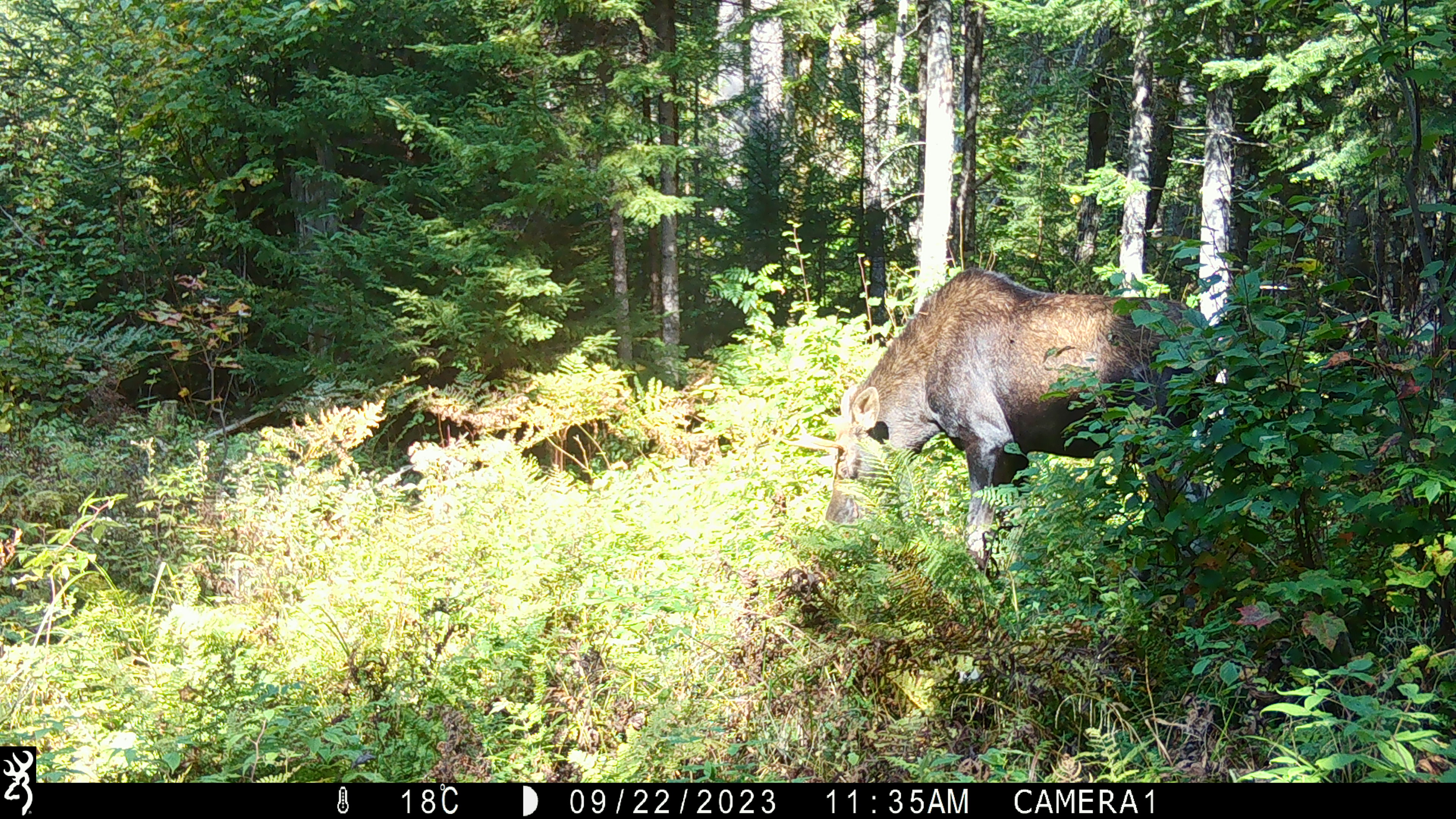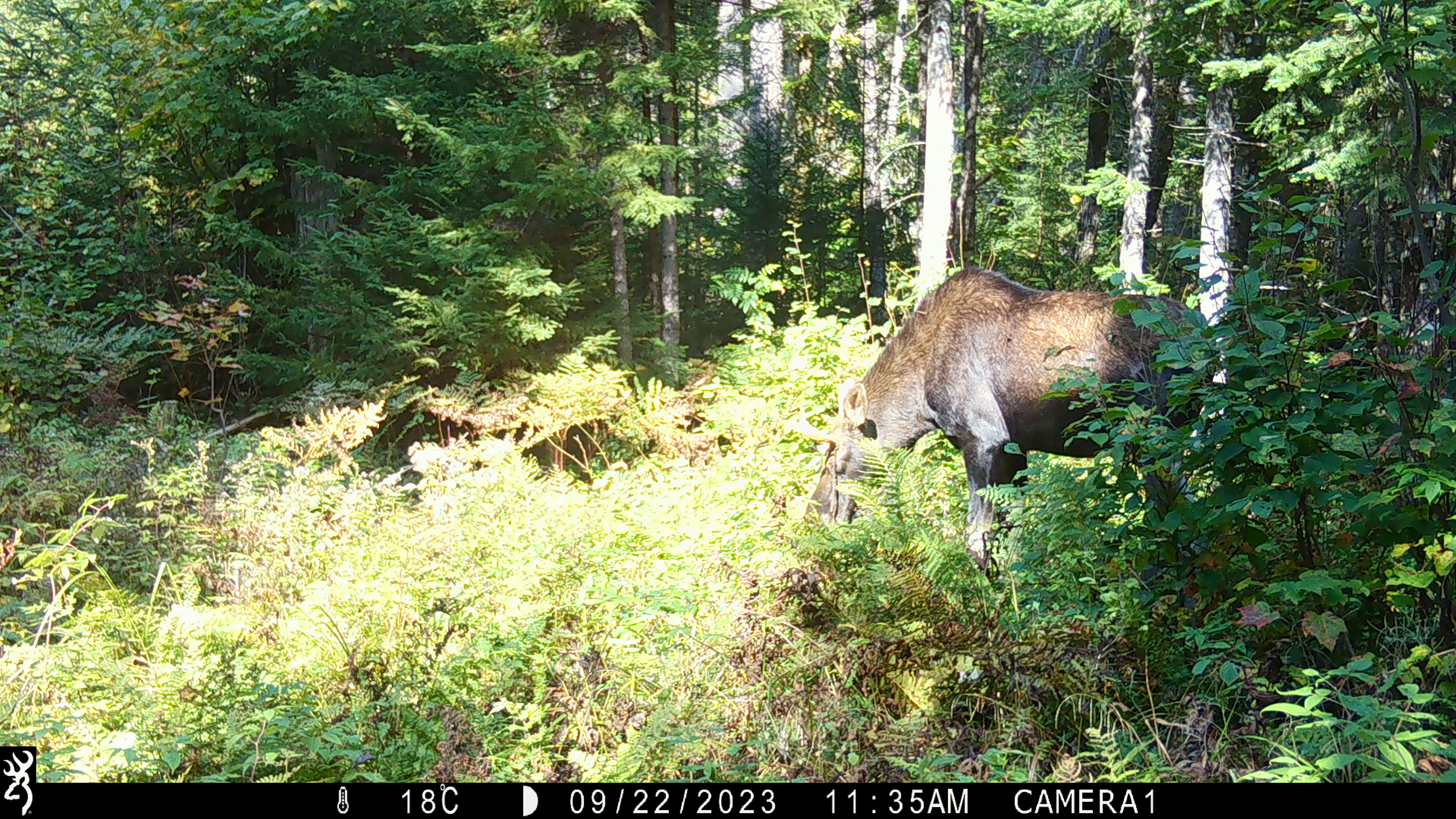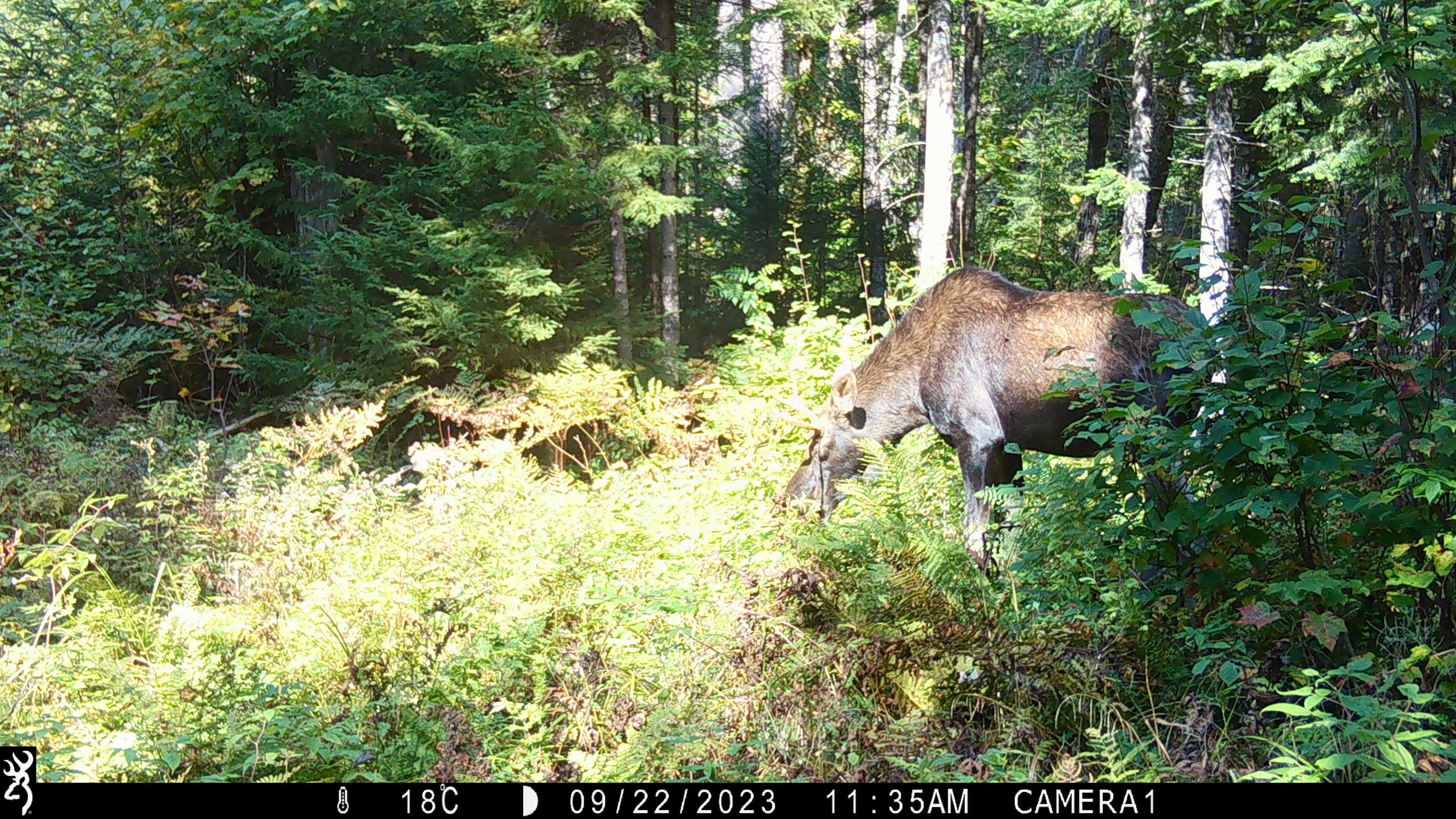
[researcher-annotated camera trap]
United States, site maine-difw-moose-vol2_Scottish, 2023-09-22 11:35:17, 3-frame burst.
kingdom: Animalia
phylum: Chordata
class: Mammalia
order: Artiodactyla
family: Cervidae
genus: Alces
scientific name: Alces alces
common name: moose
Moose (Alces alces).